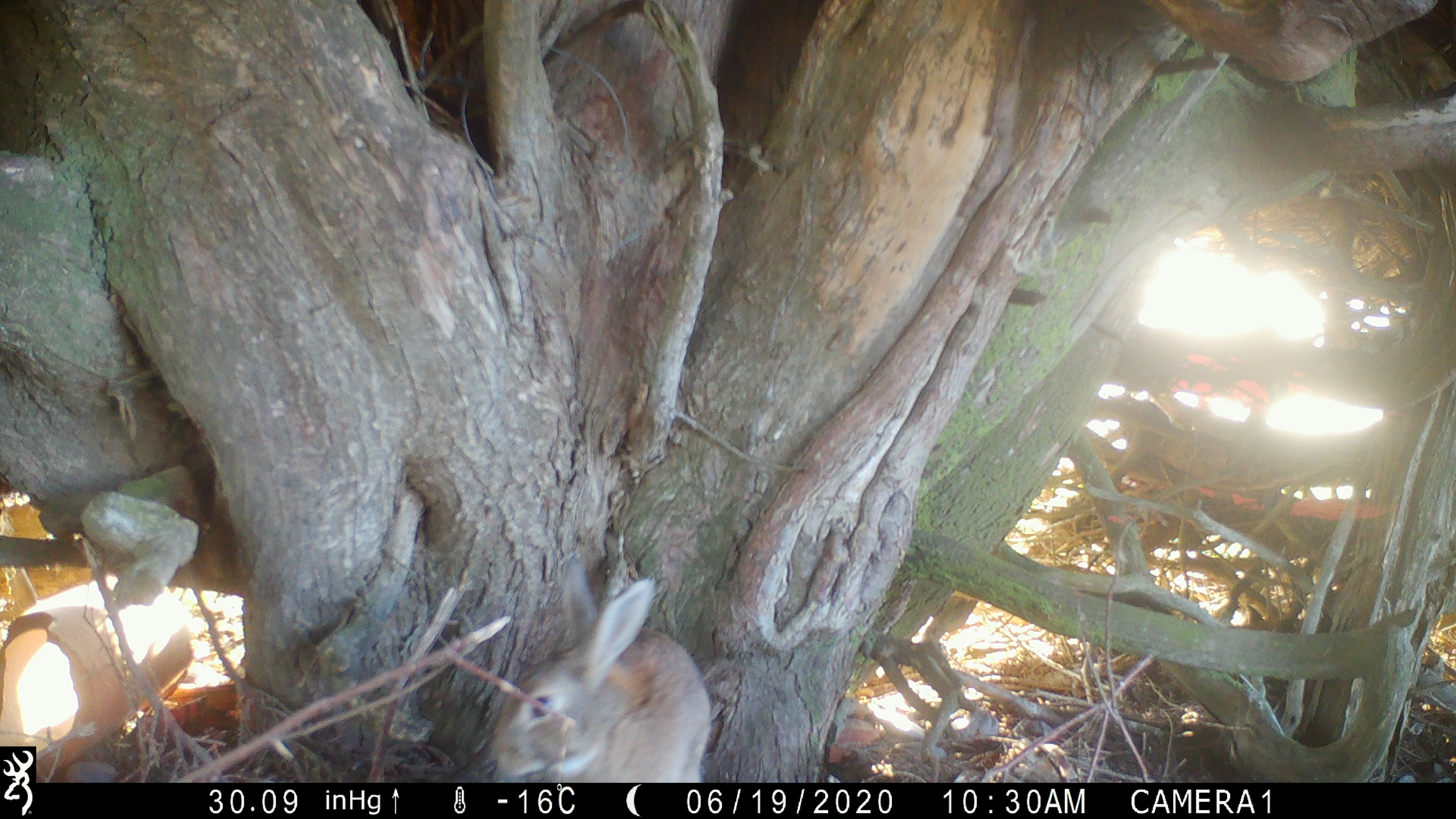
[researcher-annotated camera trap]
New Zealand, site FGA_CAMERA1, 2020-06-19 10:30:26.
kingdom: Animalia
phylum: Chordata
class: Mammalia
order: Lagomorpha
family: Leporidae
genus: Oryctolagus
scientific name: Oryctolagus cuniculus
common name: european rabbit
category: rabbit